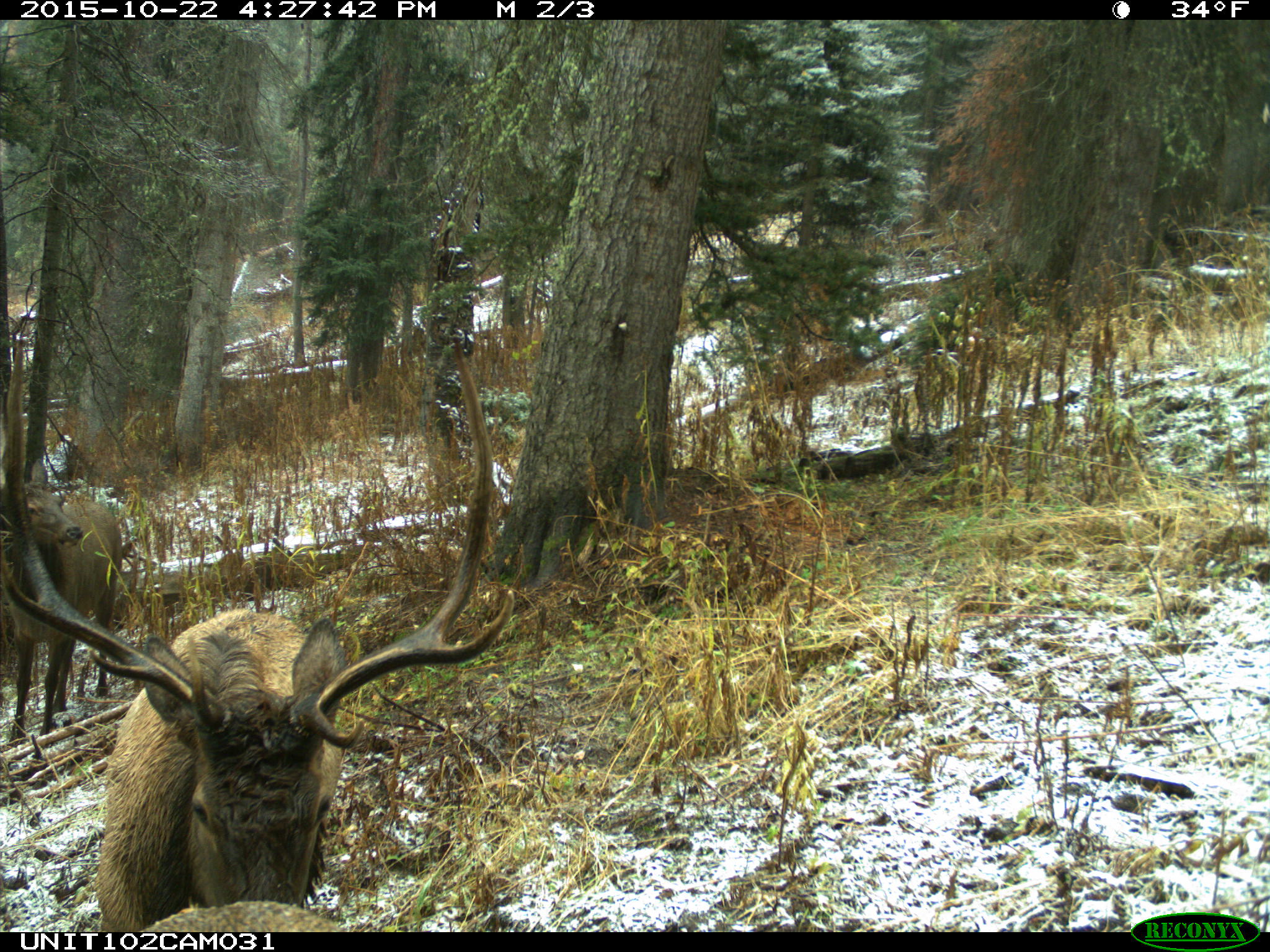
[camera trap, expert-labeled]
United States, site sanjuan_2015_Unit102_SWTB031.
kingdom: Animalia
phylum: Chordata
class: Mammalia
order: Artiodactyla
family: Cervidae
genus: Cervus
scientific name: Cervus elaphus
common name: red deer